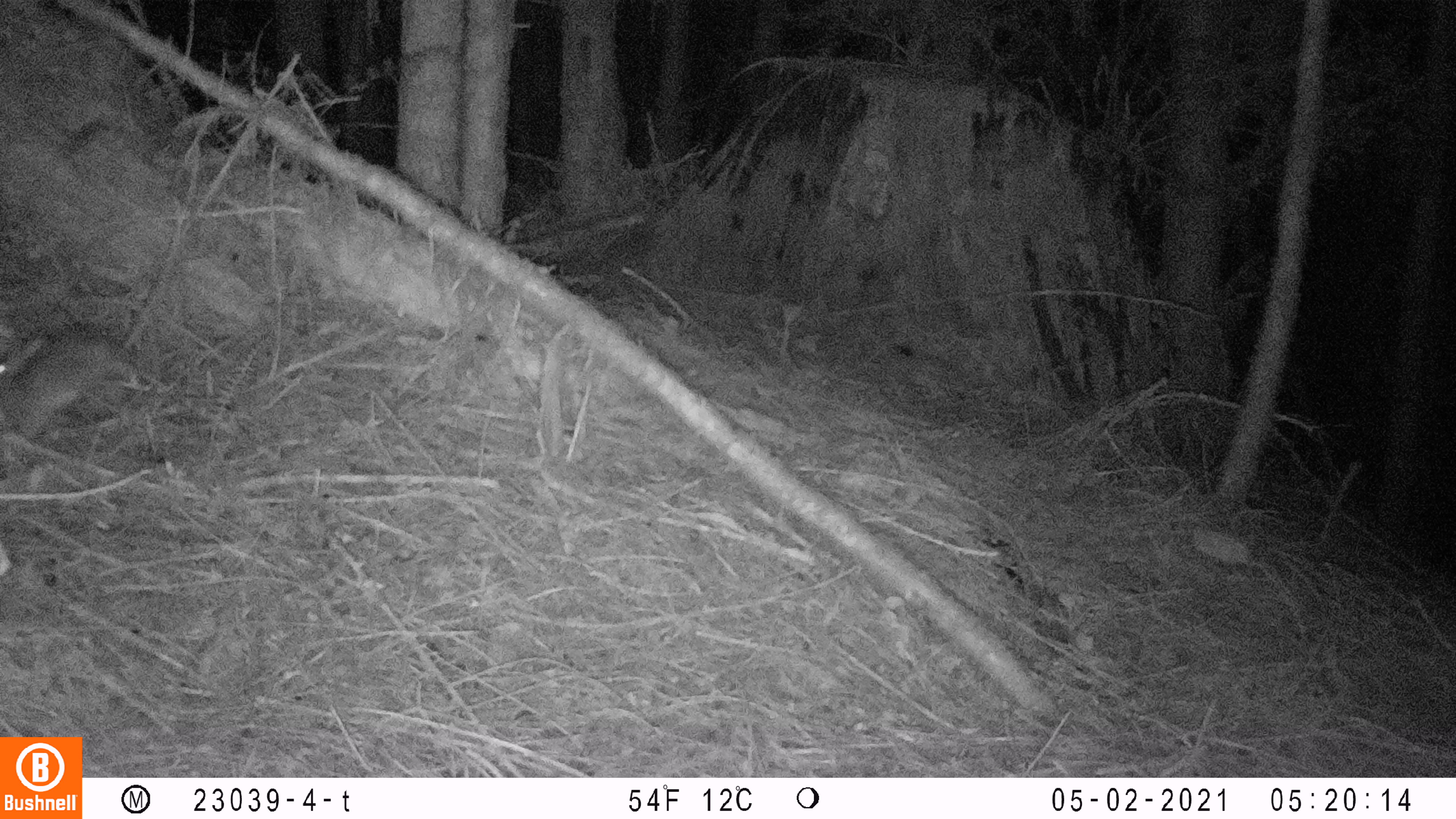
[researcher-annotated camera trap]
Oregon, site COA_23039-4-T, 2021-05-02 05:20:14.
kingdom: Animalia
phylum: Chordata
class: Mammalia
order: Lagomorpha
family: Leporidae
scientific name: Leporidae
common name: hares and rabbits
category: leporidae family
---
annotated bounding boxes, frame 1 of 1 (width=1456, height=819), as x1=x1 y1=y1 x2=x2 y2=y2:
leporidae family: x1=0 y1=308 x2=171 y2=458